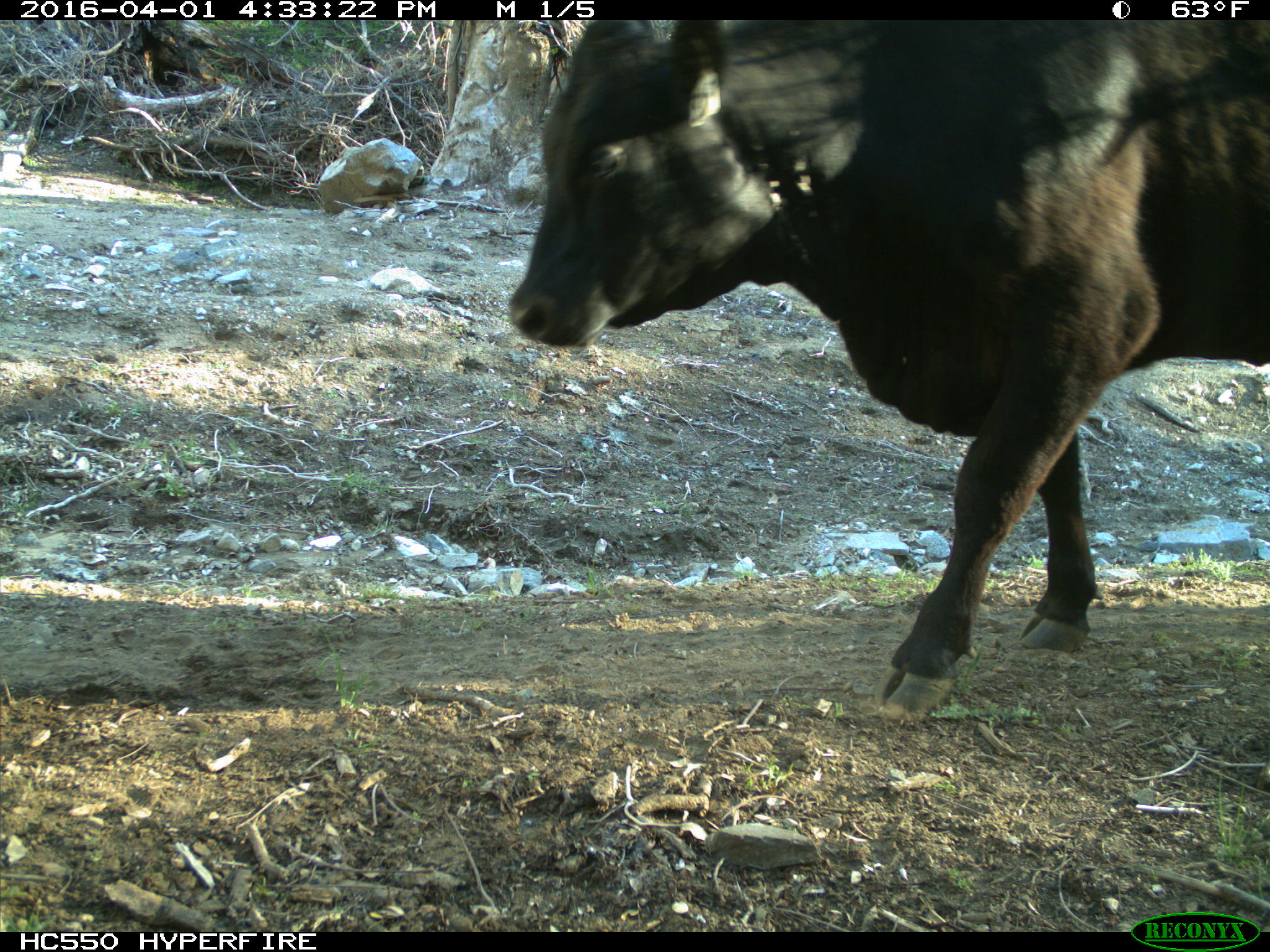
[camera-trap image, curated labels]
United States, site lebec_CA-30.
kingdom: Animalia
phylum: Chordata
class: Mammalia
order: Artiodactyla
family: Bovidae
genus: Bos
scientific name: Bos taurus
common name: domestic cow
Bos taurus (domestic cow).